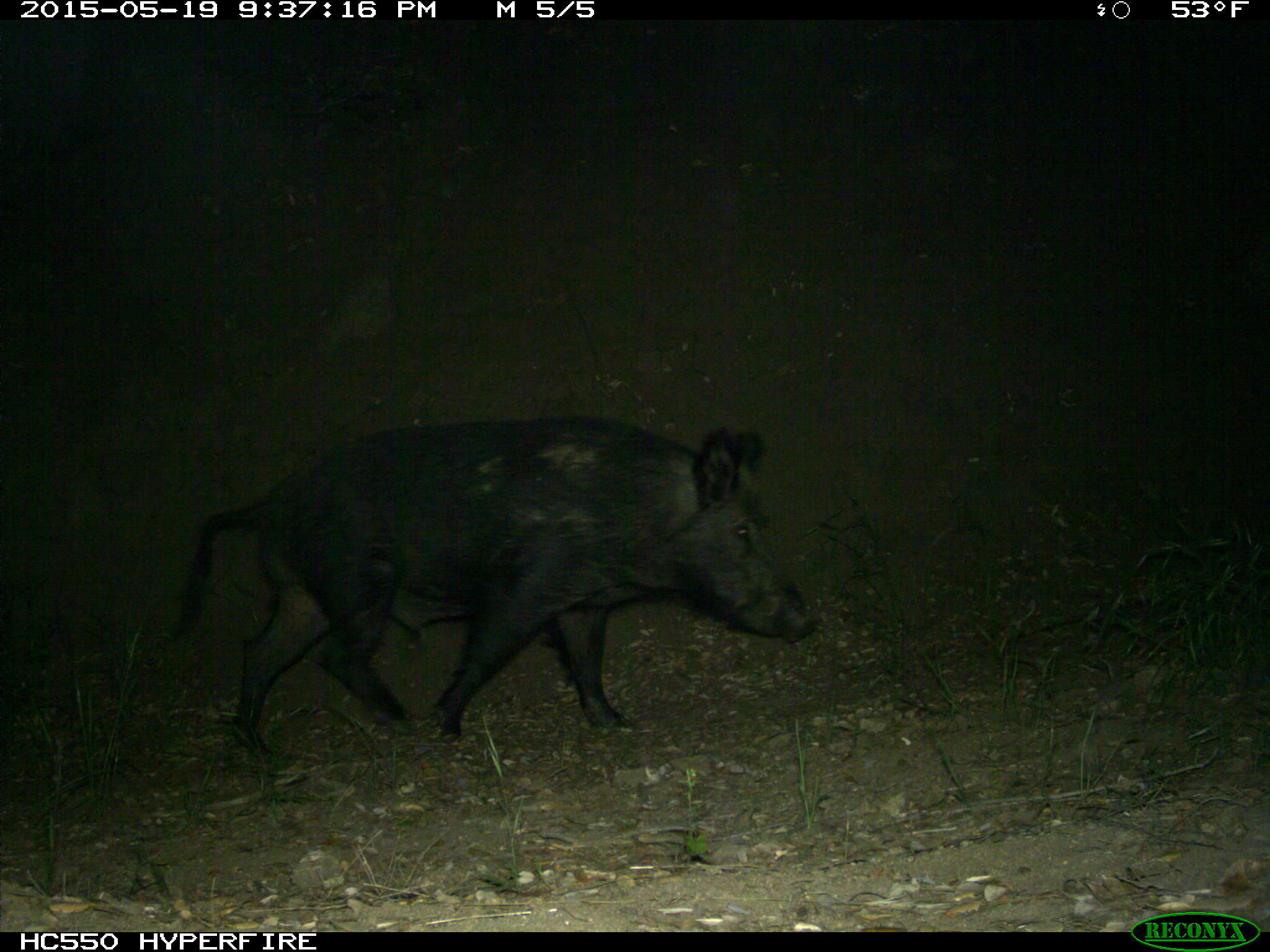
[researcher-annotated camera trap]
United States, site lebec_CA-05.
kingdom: Animalia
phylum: Chordata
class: Mammalia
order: Artiodactyla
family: Suidae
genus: Sus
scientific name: Sus scrofa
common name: wild boar